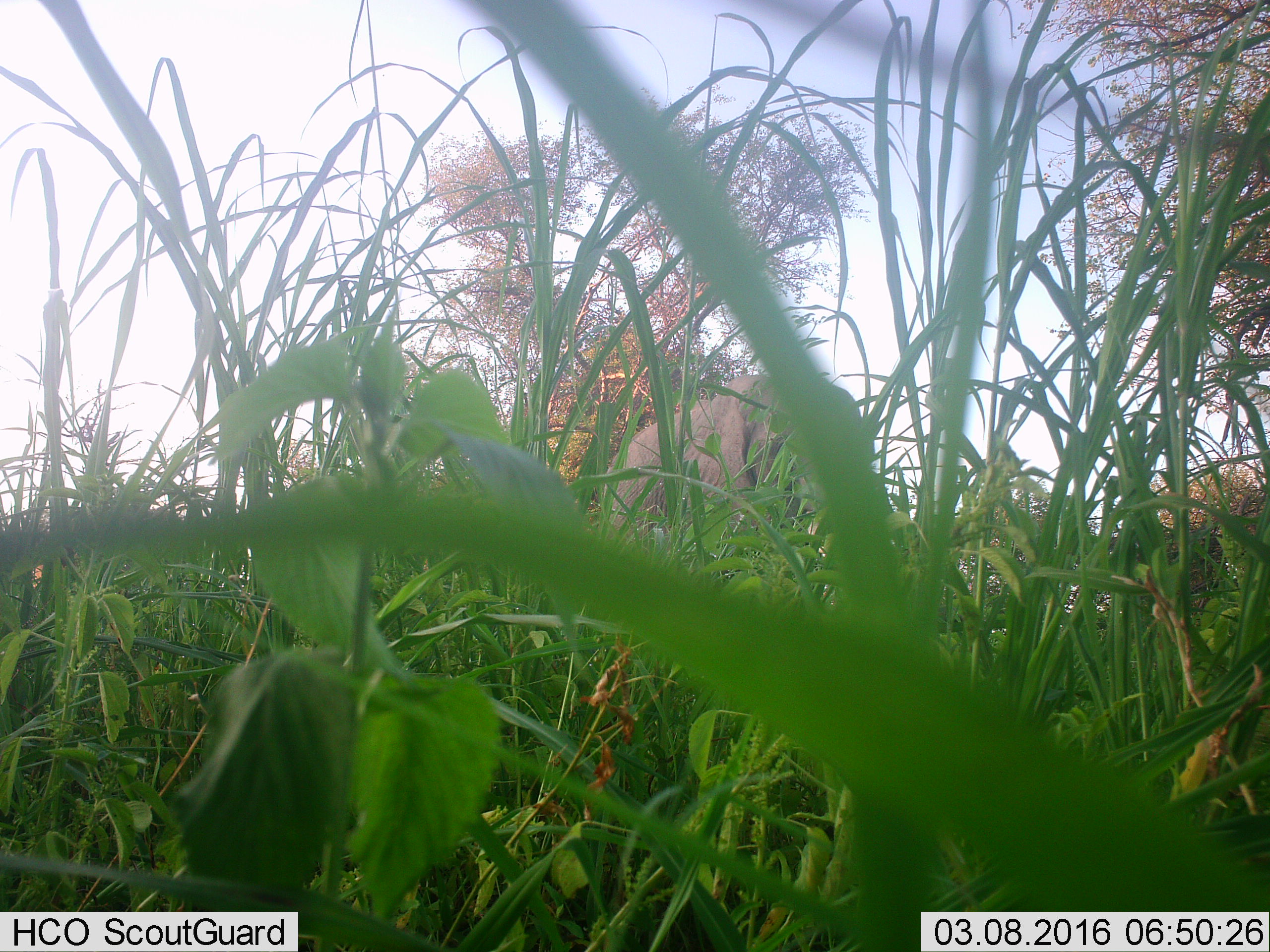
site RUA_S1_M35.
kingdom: Animalia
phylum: Chordata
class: Mammalia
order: Proboscidea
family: Elephantidae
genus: Loxodonta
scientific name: Loxodonta africana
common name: african bush elephant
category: elephant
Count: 1.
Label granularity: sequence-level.